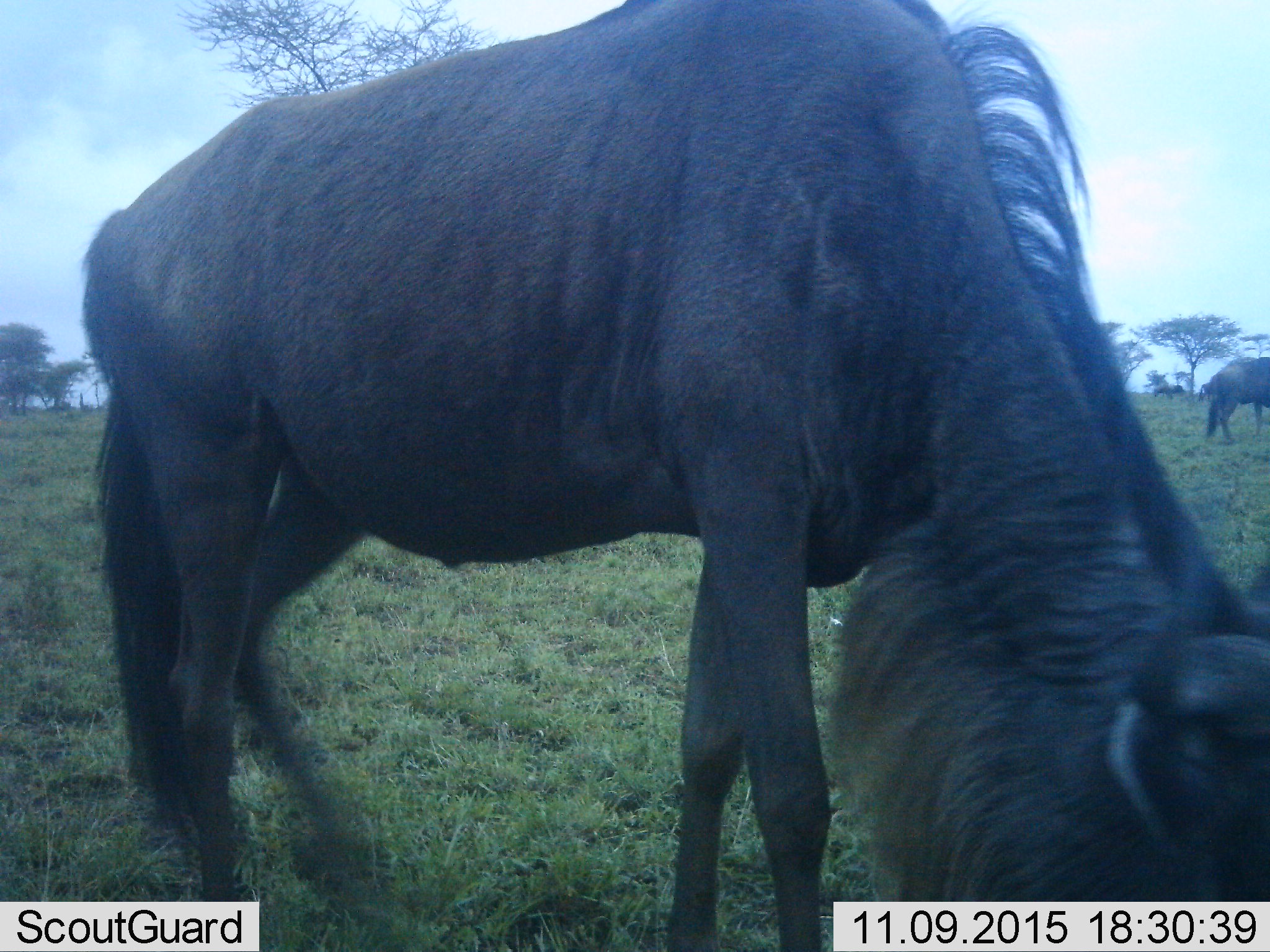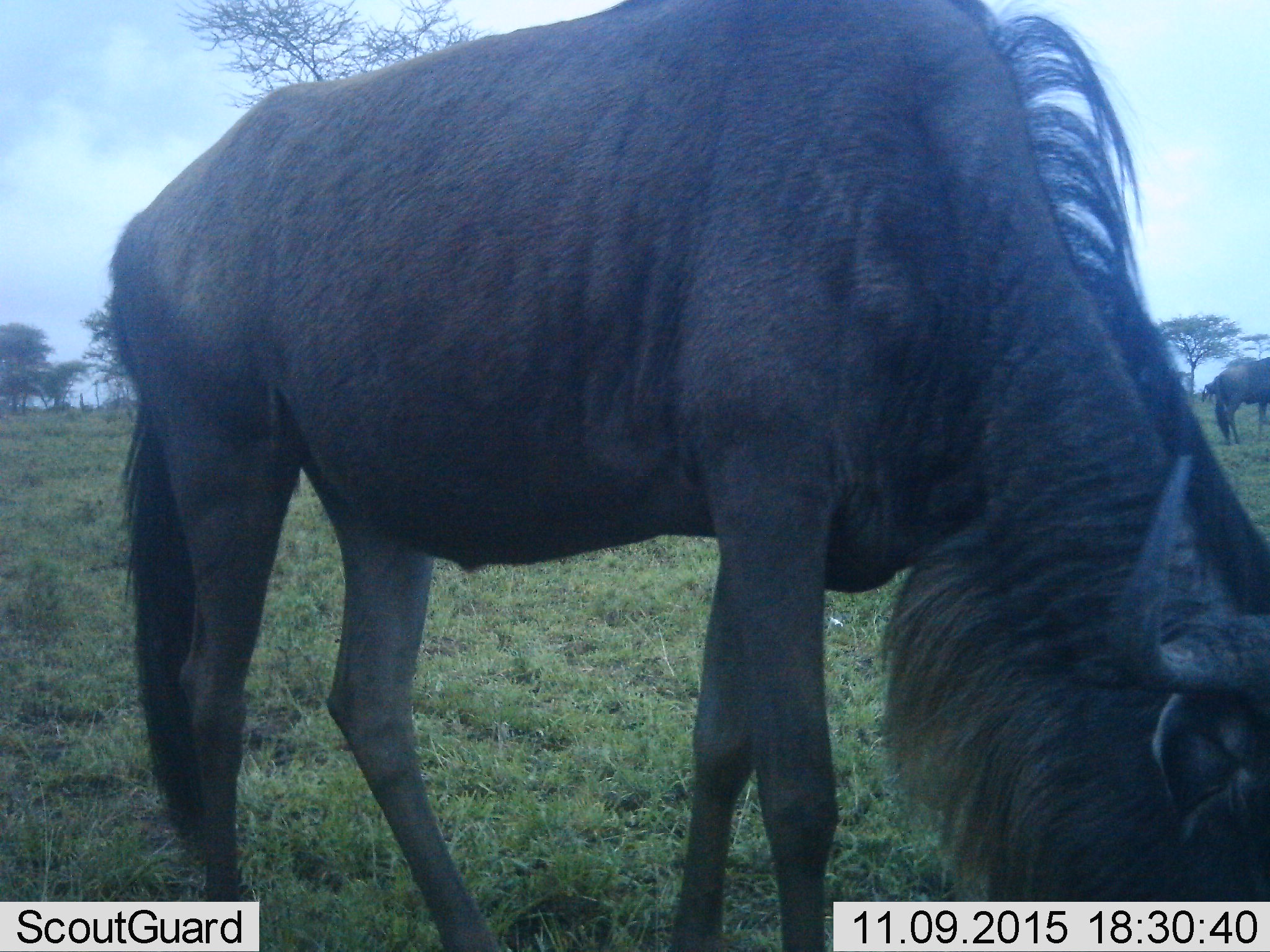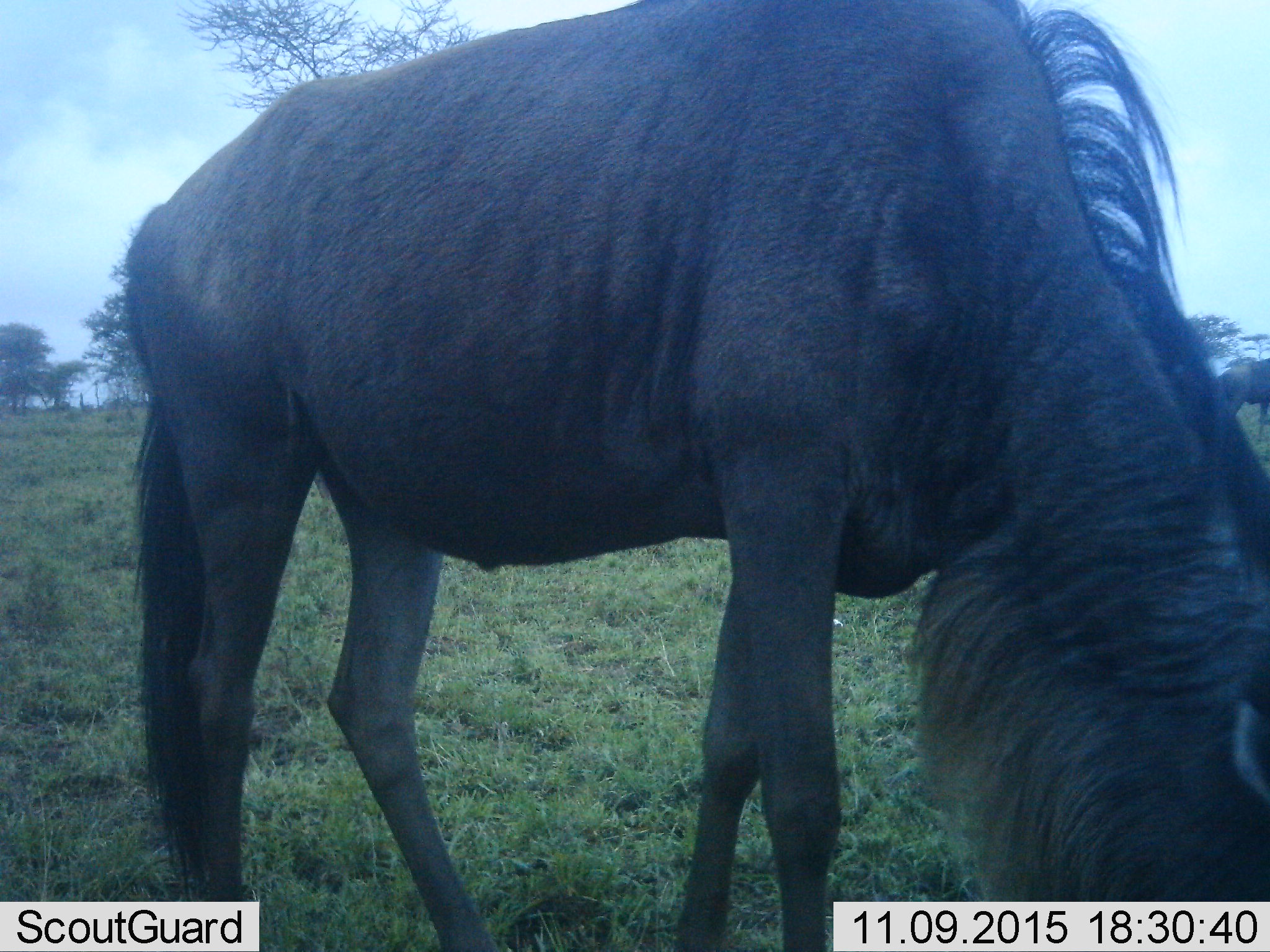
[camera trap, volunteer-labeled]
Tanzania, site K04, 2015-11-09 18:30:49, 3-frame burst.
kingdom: Animalia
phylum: Chordata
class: Mammalia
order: Artiodactyla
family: Bovidae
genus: Connochaetes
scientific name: Connochaetes taurinus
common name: blue wildebeest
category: wildebeest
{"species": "wildebeest (blue wildebeest) (Connochaetes taurinus)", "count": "2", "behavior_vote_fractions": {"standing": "50%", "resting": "10%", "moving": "10%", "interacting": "0%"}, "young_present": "0%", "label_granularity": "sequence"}